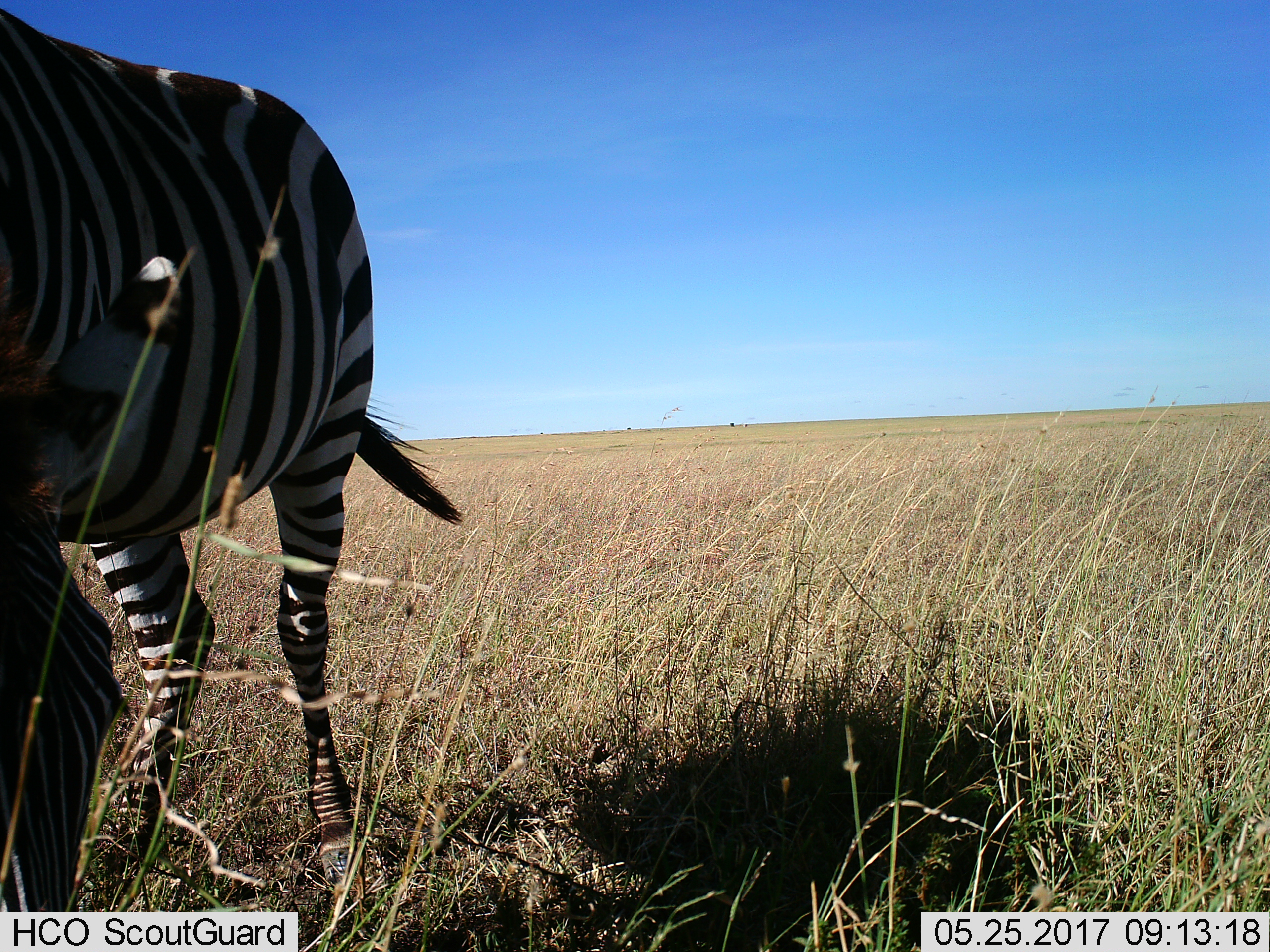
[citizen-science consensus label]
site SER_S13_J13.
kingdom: Animalia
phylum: Chordata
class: Mammalia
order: Perissodactyla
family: Equidae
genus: Equus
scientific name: Equus quagga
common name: plains zebra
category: zebraplains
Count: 1.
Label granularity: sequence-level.